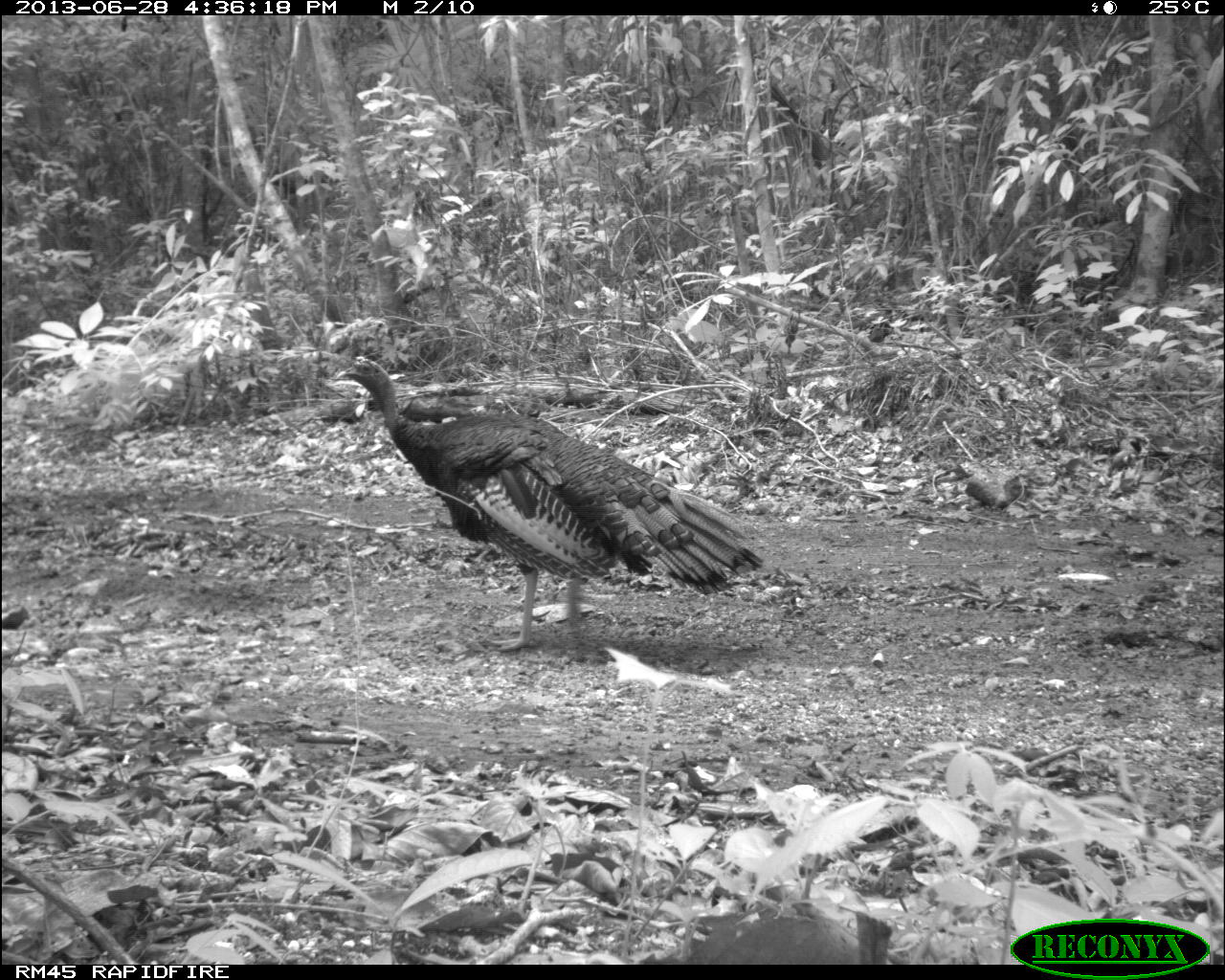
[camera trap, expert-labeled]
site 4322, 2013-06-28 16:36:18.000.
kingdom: Animalia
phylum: Chordata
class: Aves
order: Galliformes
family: Phasianidae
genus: Meleagris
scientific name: Meleagris ocellata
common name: ocellated turkey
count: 1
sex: male